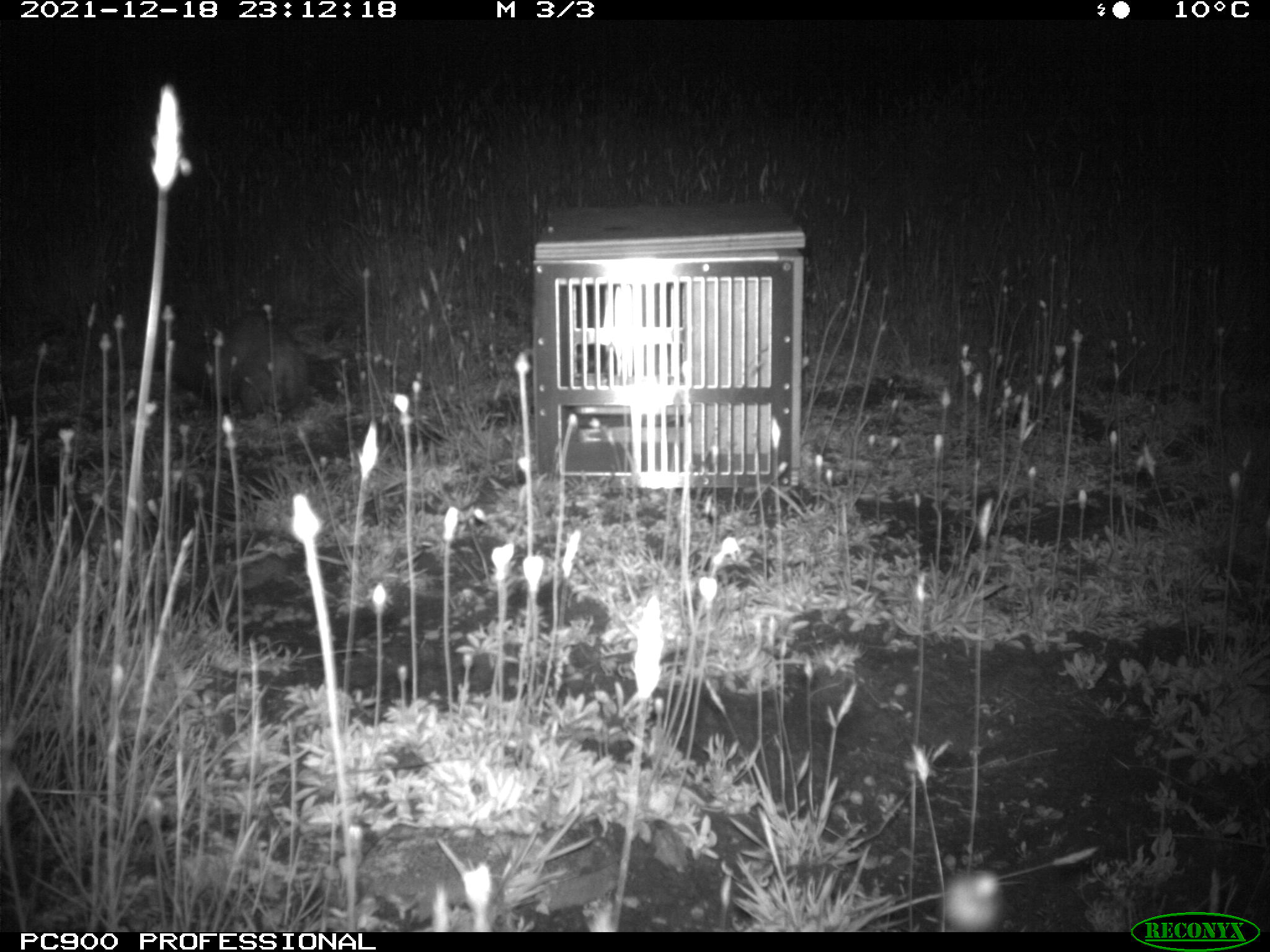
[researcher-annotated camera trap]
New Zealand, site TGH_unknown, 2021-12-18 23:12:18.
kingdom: Animalia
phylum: Chordata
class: Mammalia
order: Carnivora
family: Mustelidae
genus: Mustela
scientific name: Mustela furo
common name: ferret